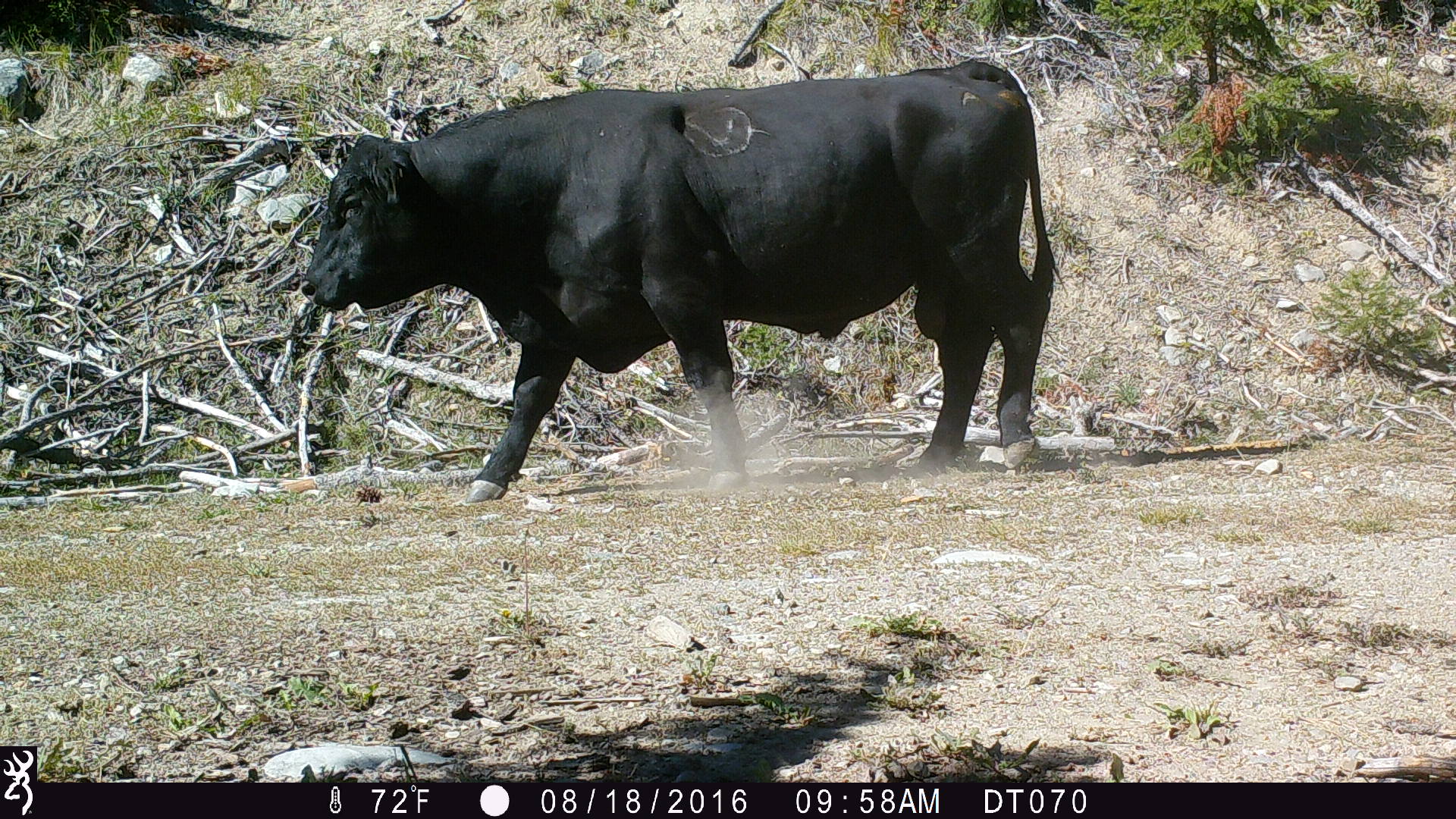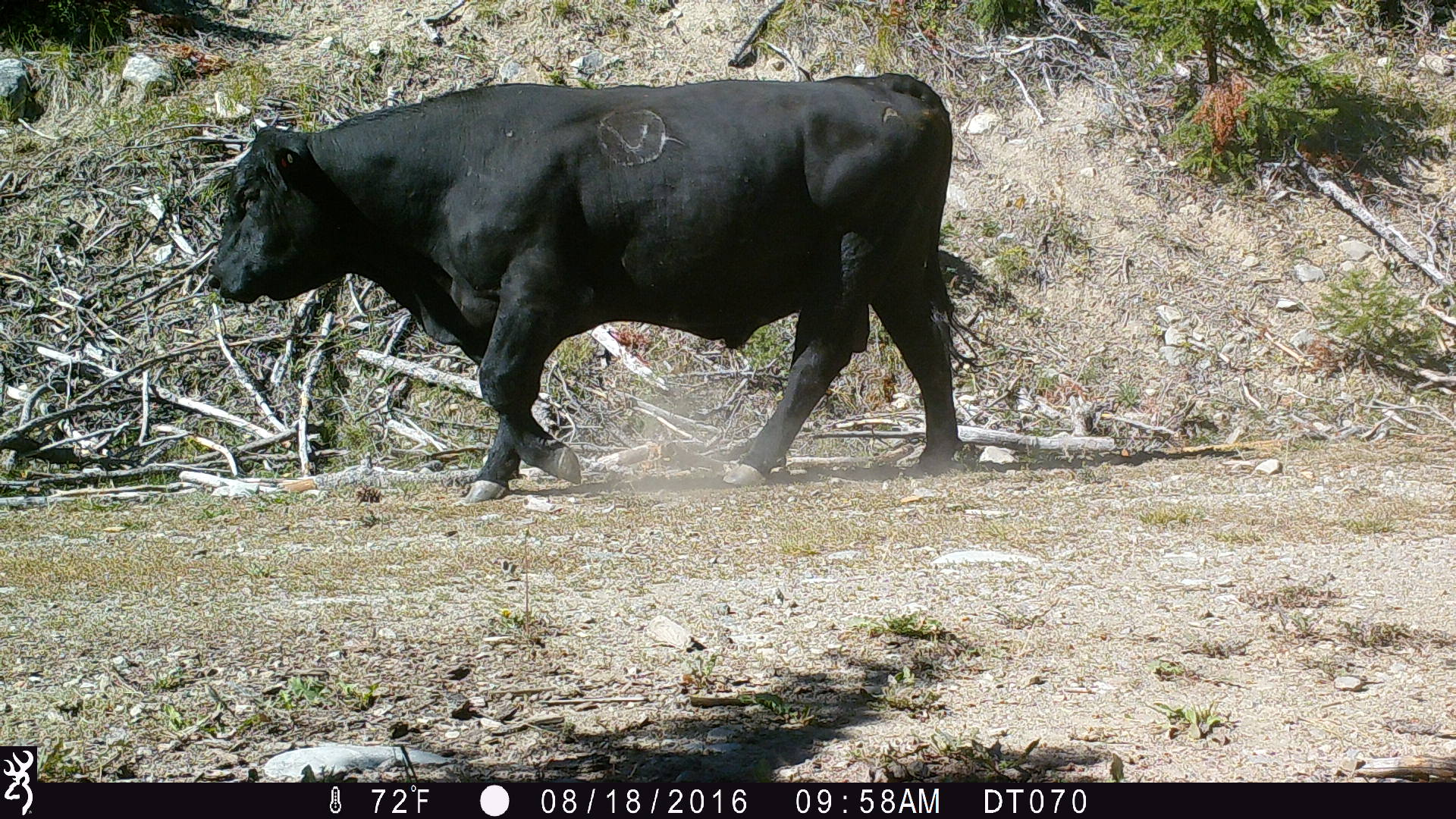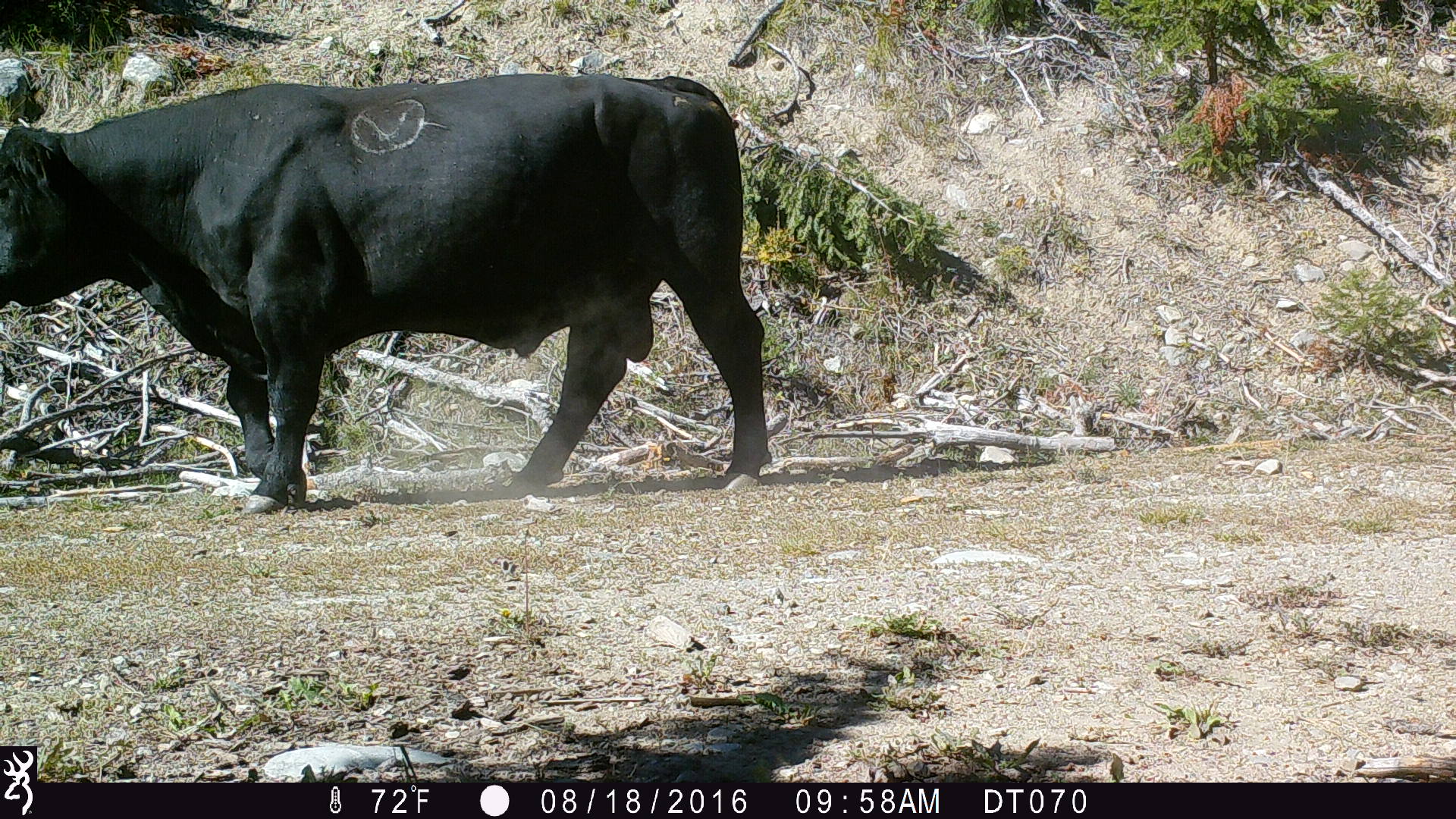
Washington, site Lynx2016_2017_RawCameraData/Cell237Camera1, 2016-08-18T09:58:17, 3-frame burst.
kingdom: Animalia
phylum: Chordata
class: Mammalia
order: Artiodactyla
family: Bovidae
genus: Bos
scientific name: Bos taurus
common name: domestic cattle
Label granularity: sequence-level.